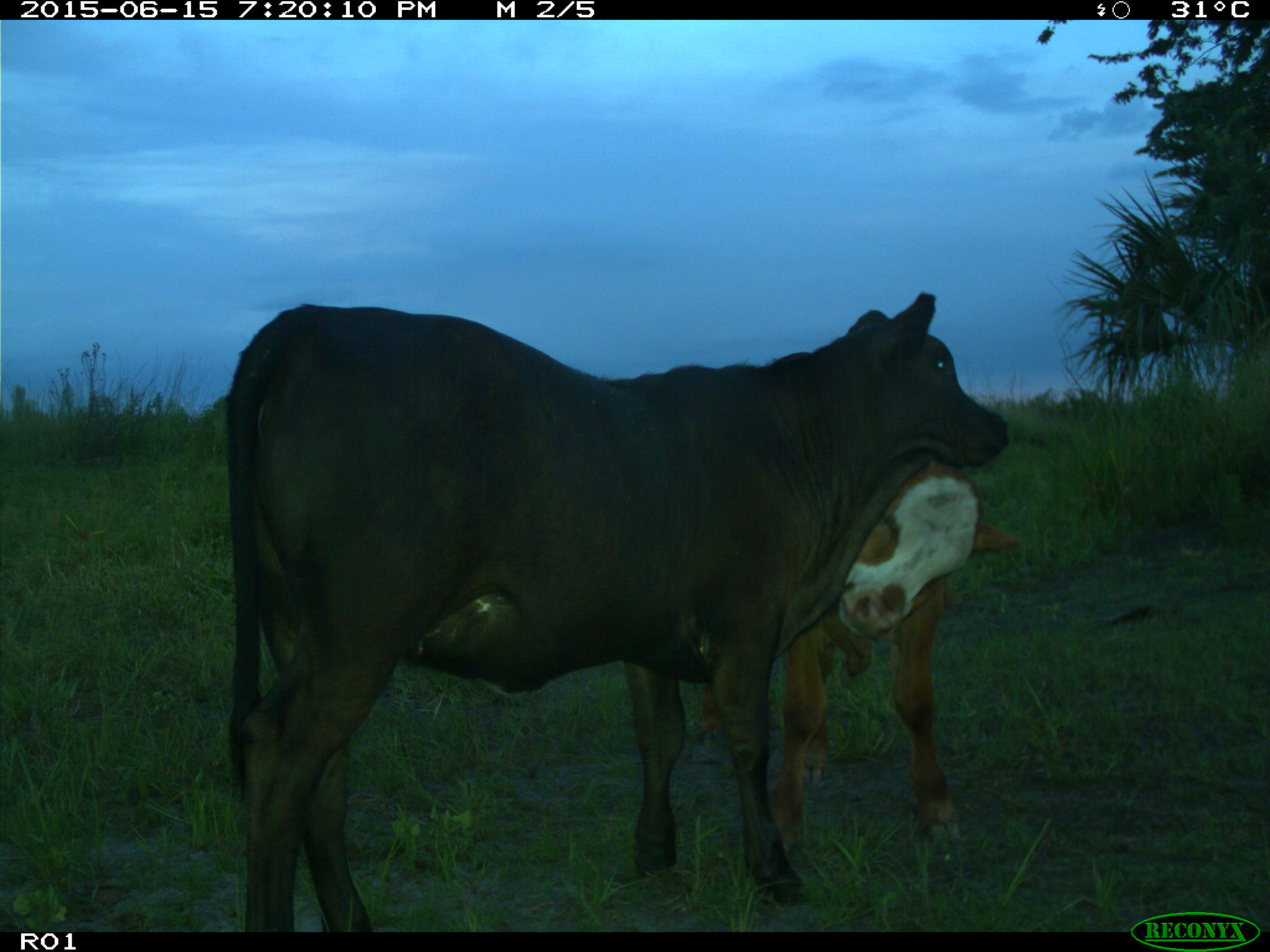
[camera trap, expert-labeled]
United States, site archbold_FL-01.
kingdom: Animalia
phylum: Chordata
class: Mammalia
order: Artiodactyla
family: Bovidae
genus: Bos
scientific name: Bos taurus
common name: domestic cow